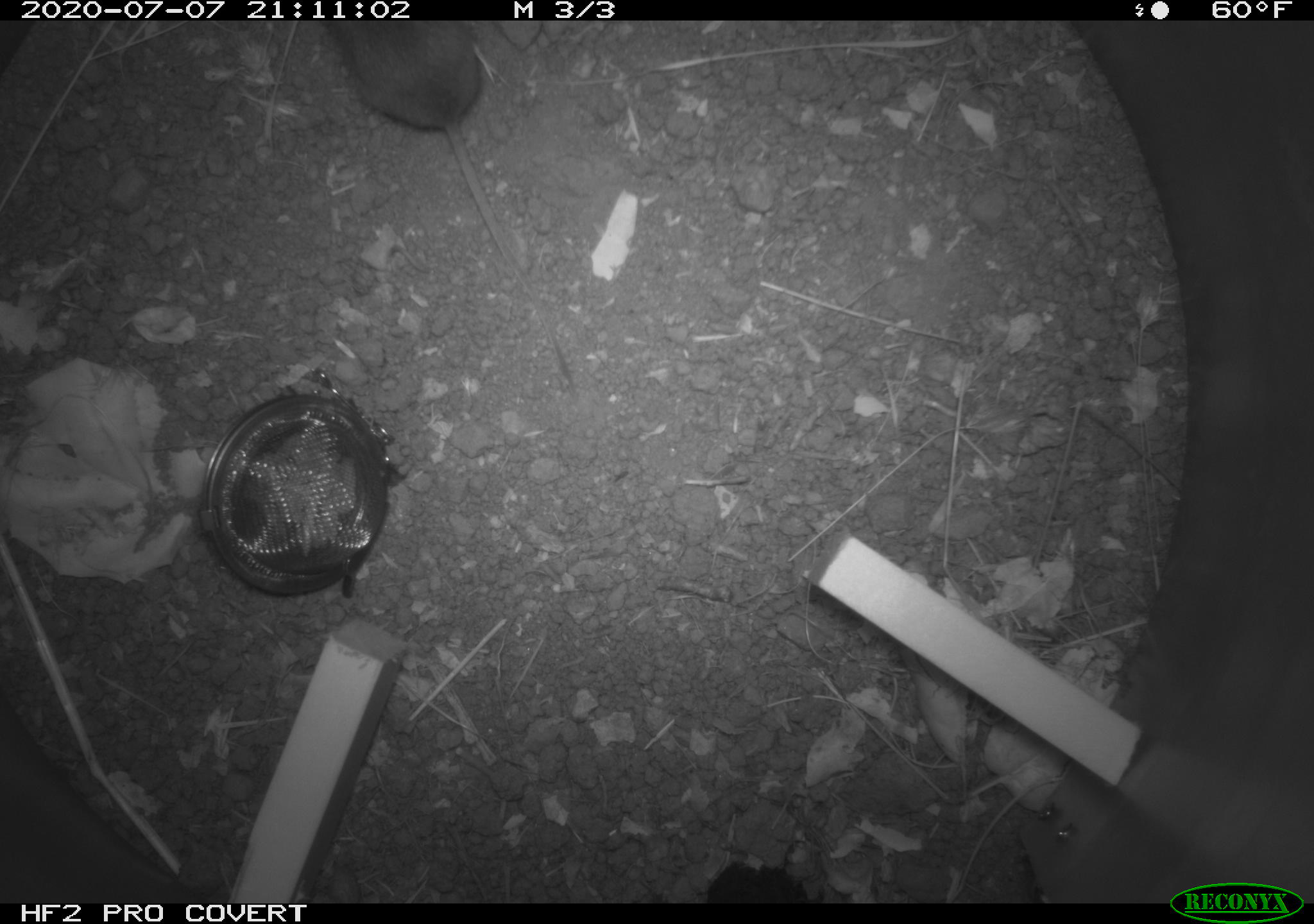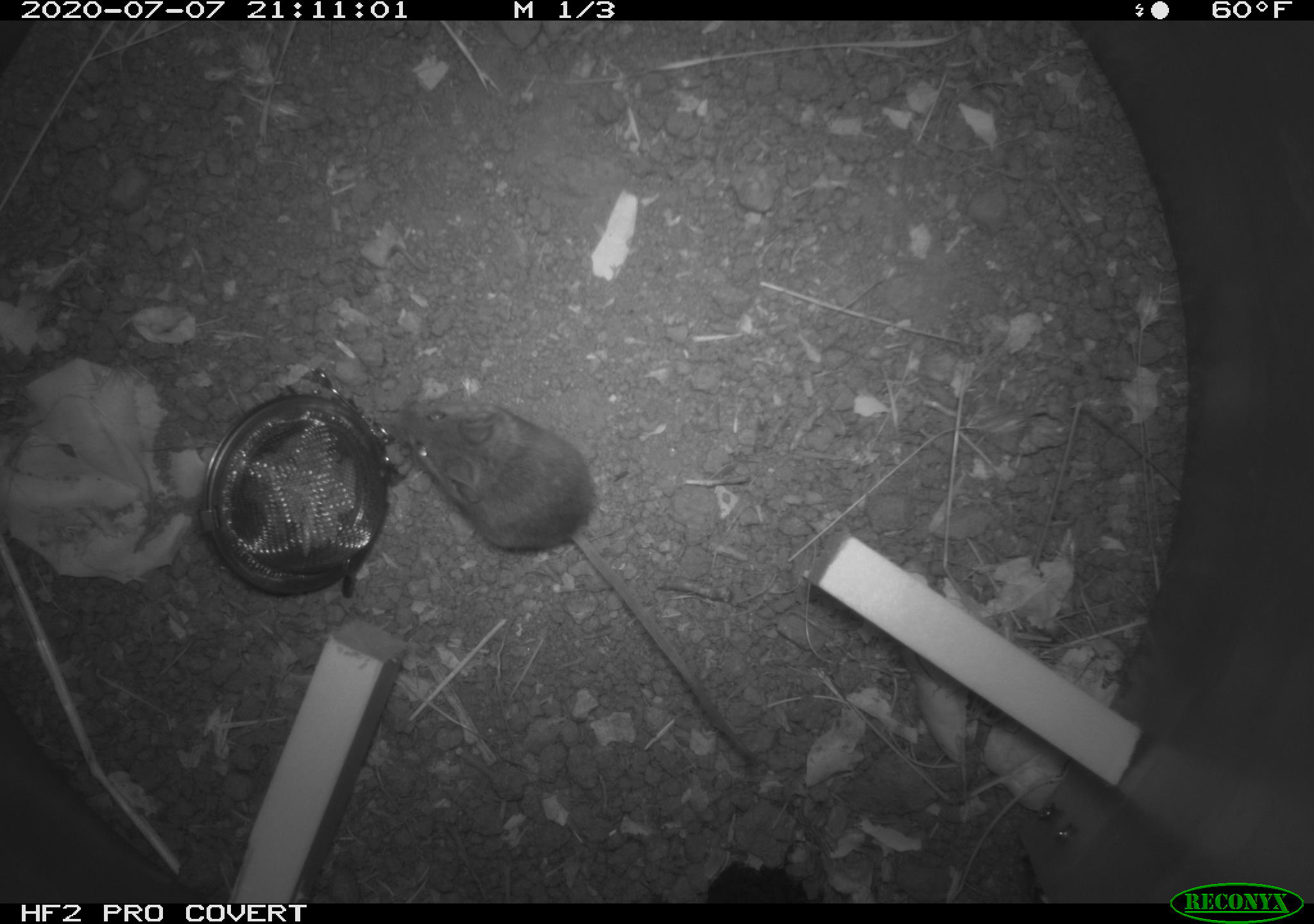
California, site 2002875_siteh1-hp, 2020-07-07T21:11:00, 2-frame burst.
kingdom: Animalia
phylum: Chordata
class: Mammalia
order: Rodentia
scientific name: Rodentia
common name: rodent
Rodent (Rodentia).